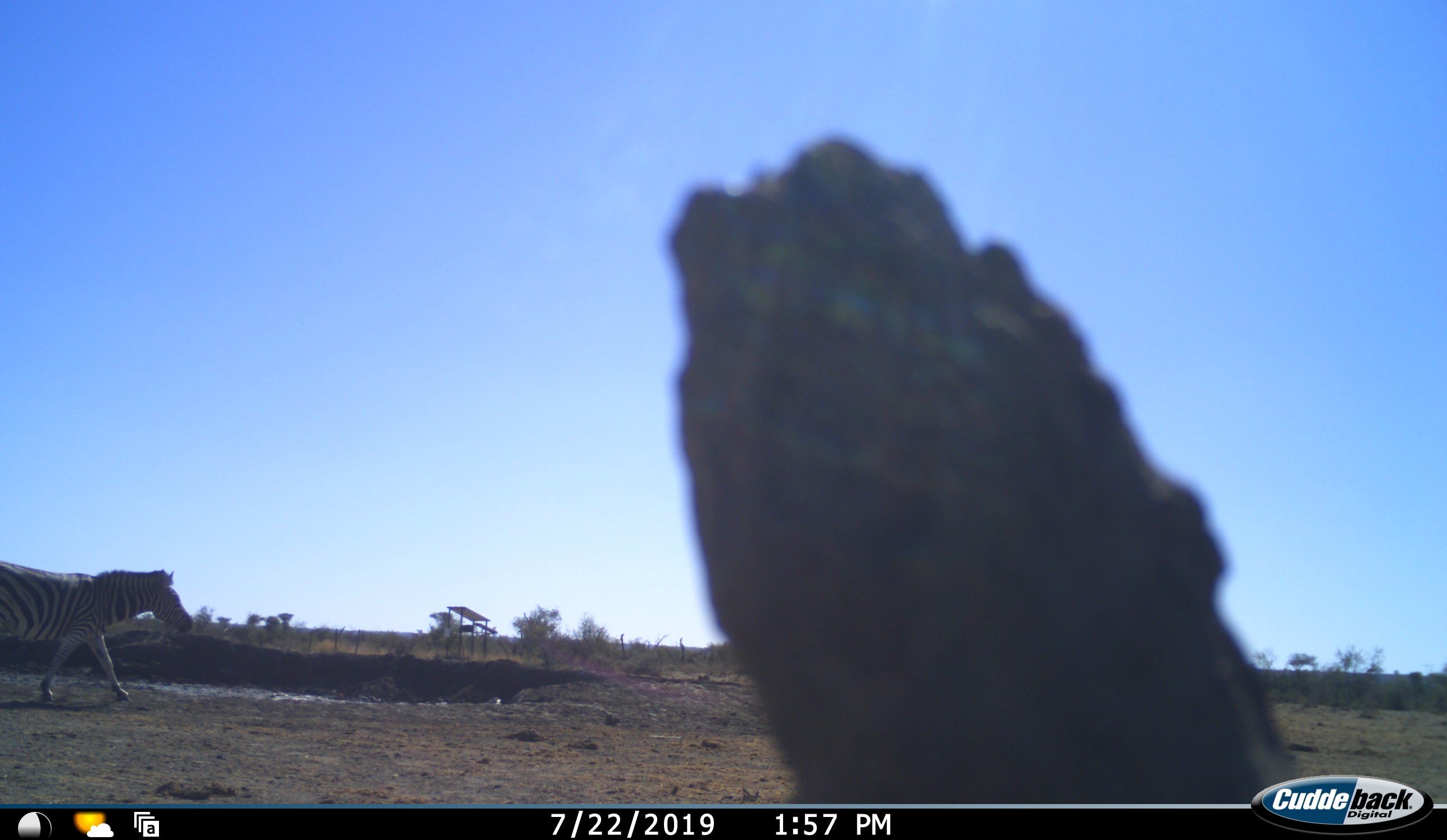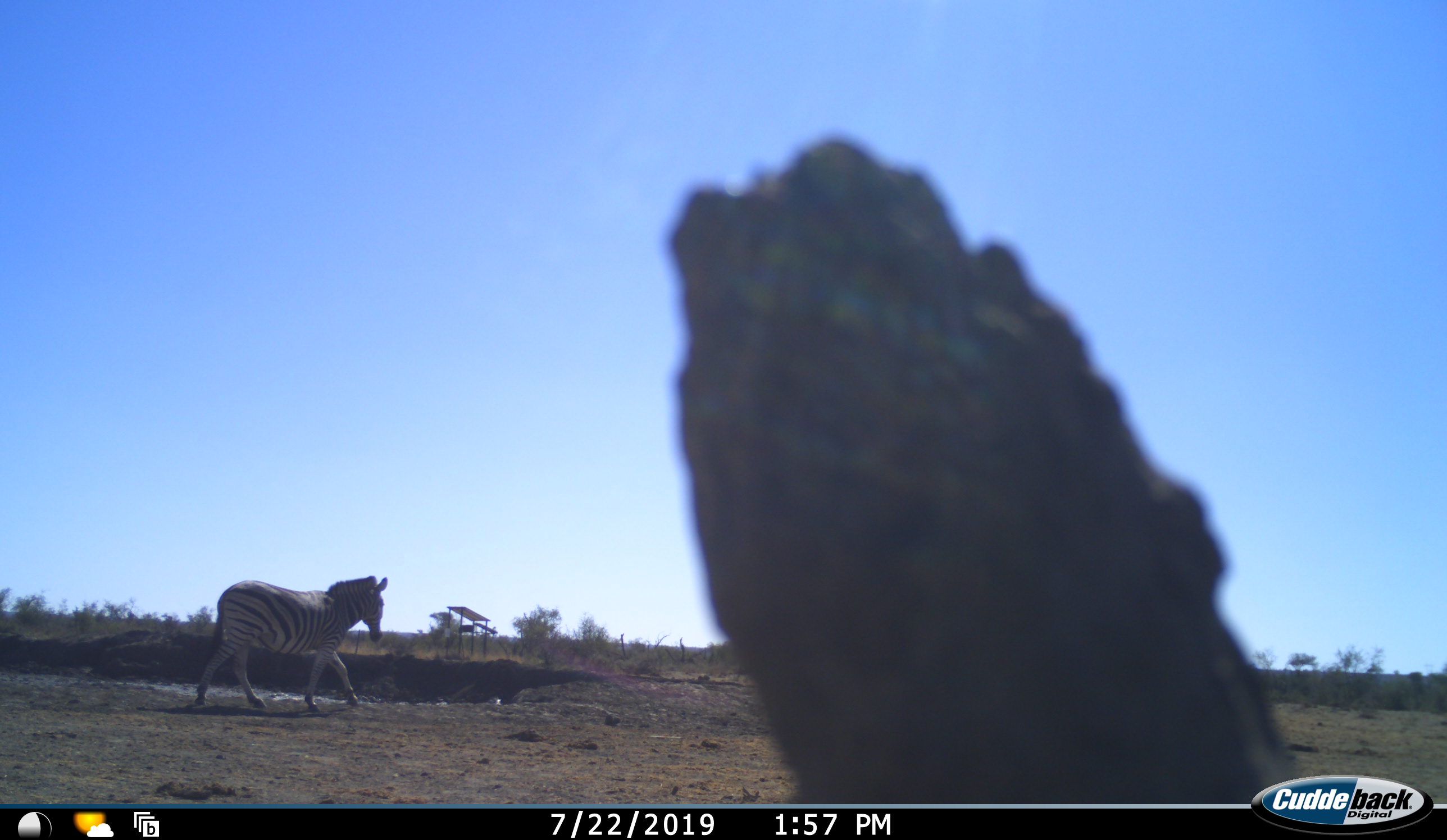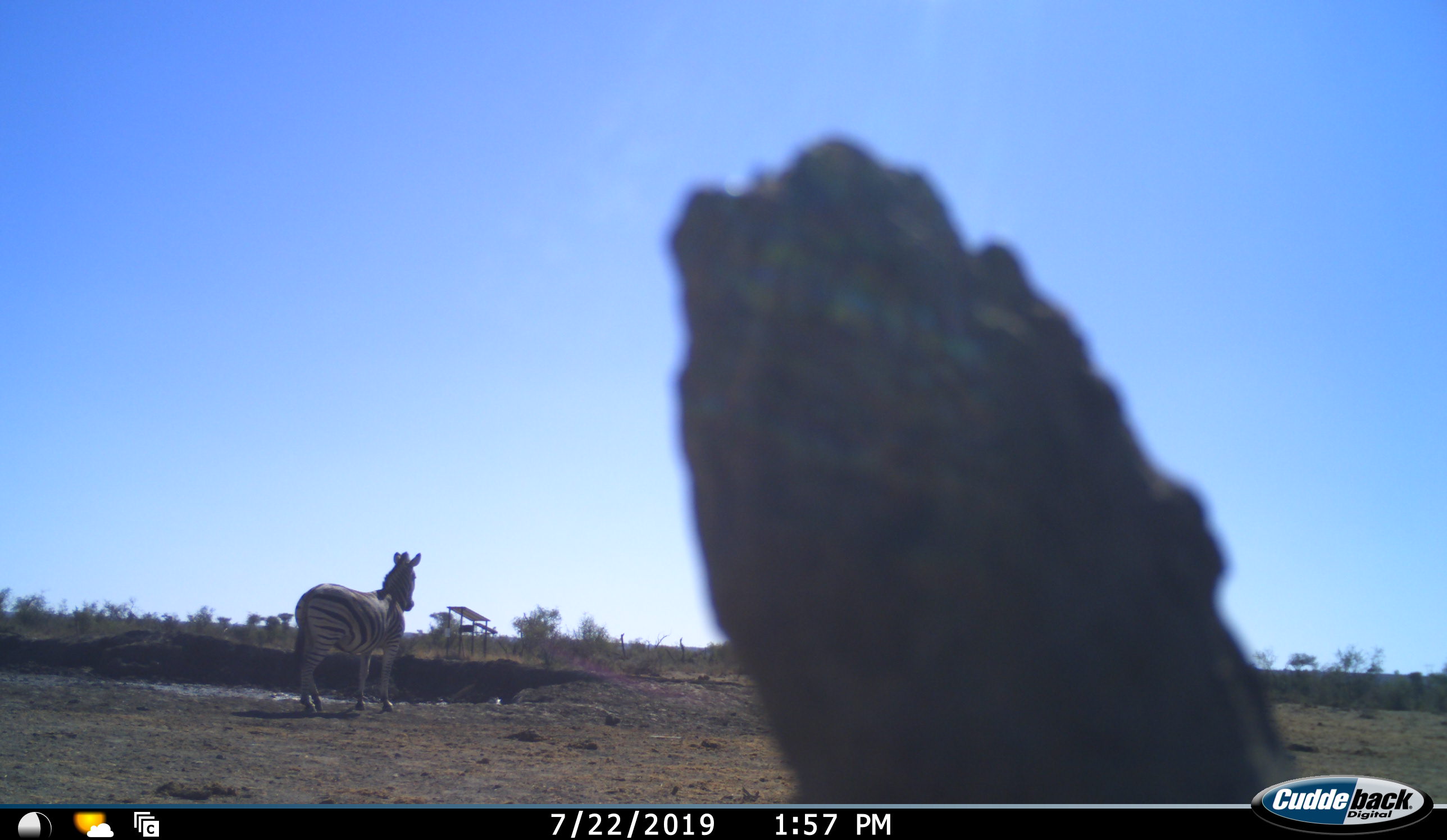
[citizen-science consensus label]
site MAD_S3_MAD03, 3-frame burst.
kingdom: Animalia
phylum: Chordata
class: Mammalia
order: Perissodactyla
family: Equidae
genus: Equus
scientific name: Equus quagga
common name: plains zebra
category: zebraplains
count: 1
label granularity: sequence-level